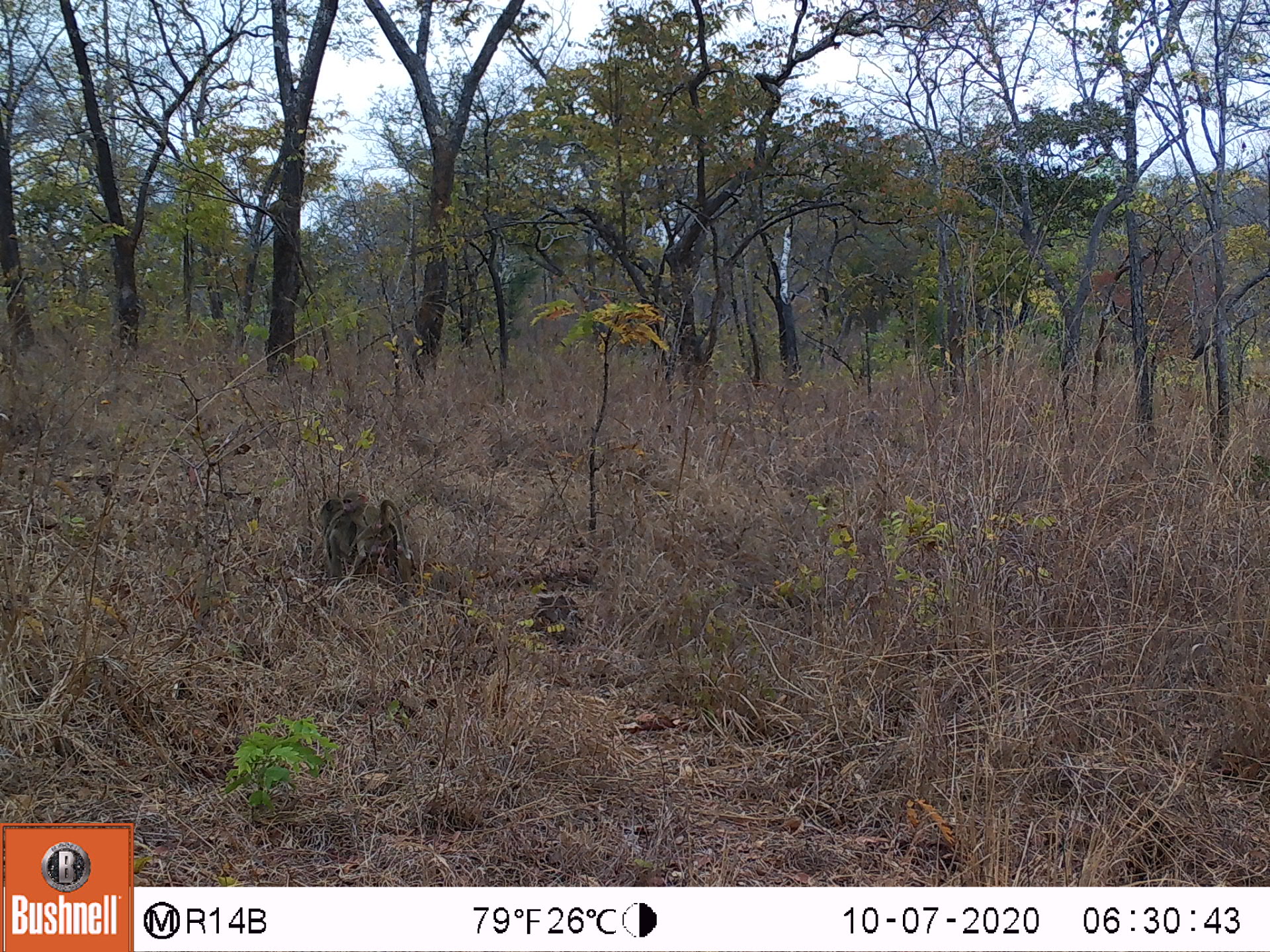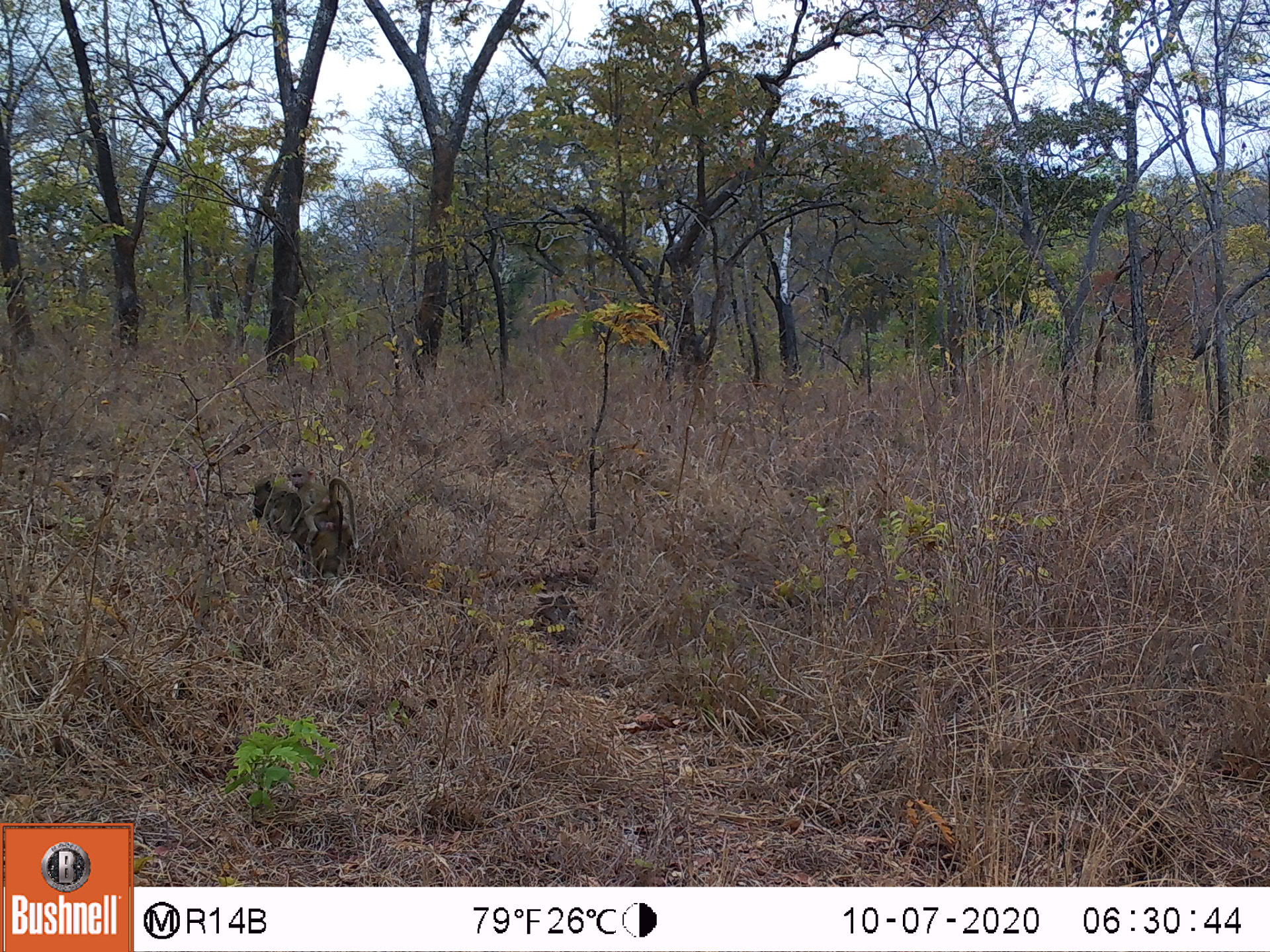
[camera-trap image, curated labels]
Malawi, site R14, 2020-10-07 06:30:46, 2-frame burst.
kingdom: Animalia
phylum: Chordata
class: Mammalia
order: Primates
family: Cercopithecidae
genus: Papio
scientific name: Papio cynocephalus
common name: yellow baboon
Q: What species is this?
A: Yellow baboon (Papio cynocephalus).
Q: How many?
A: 1.